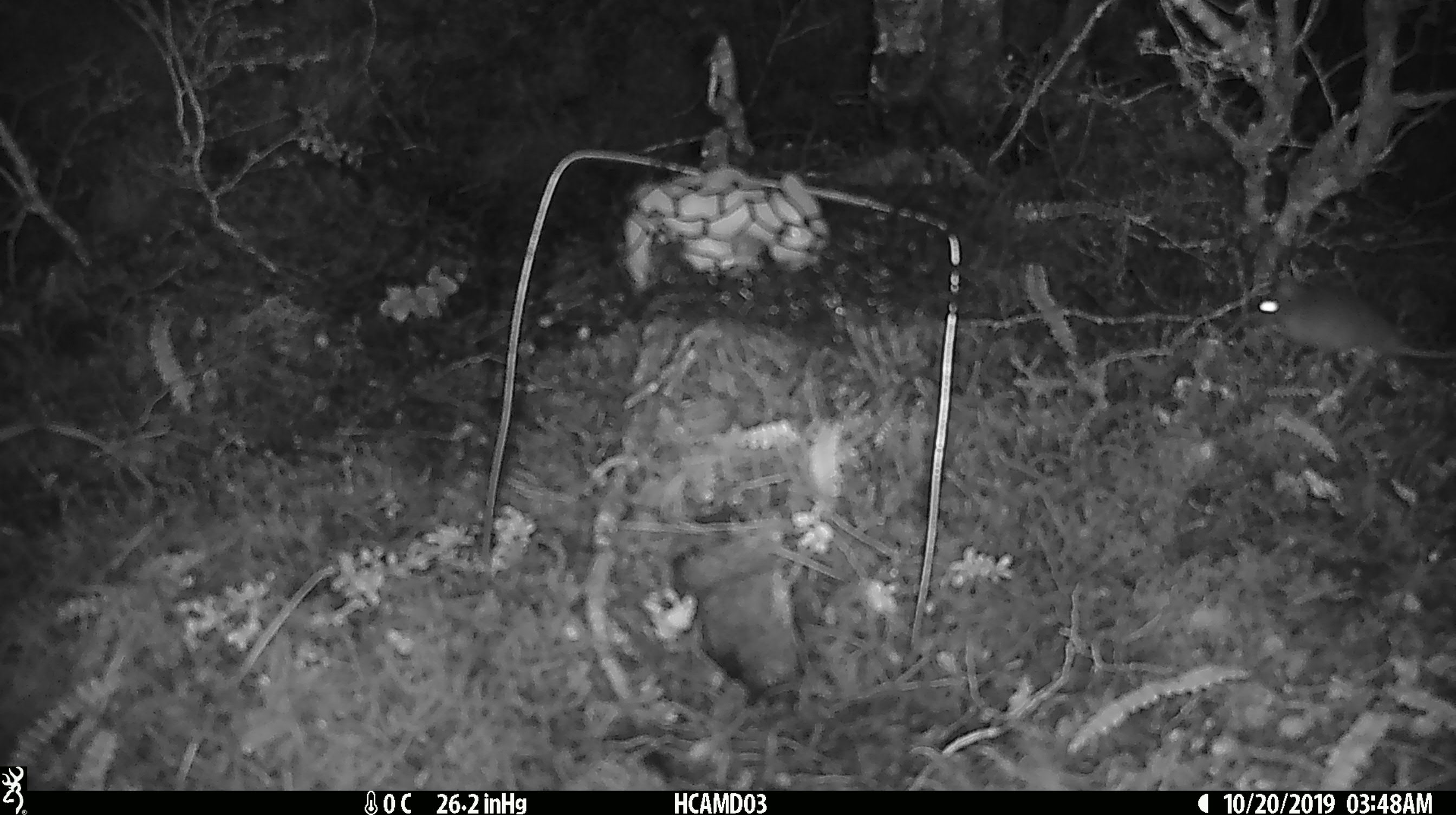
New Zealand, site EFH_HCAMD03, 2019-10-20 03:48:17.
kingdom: Animalia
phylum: Chordata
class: Mammalia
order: Rodentia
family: Muridae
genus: Mus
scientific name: Mus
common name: mouse